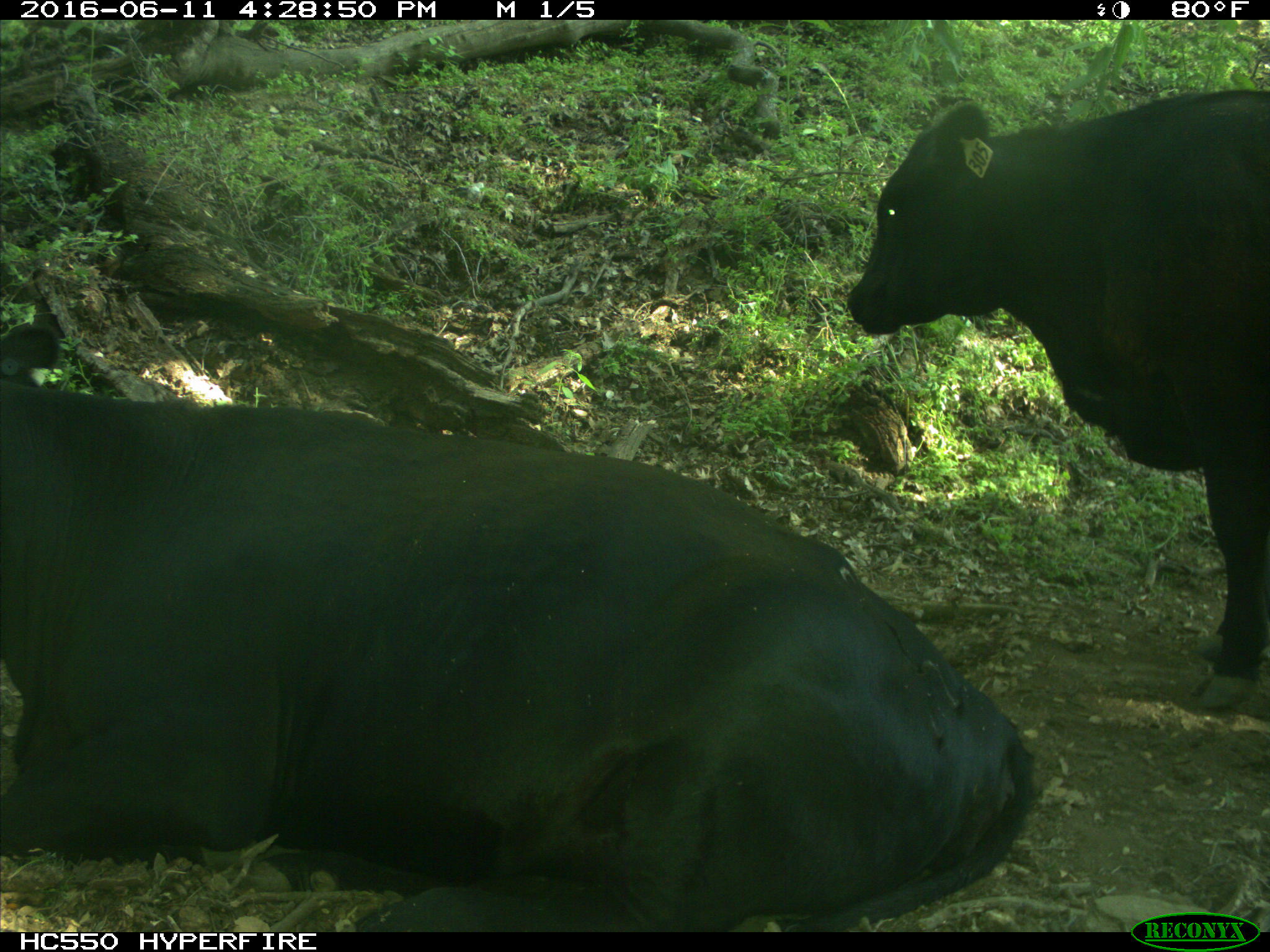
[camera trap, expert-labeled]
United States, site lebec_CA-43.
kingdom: Animalia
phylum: Chordata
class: Mammalia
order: Artiodactyla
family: Bovidae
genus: Bos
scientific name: Bos taurus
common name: domestic cow